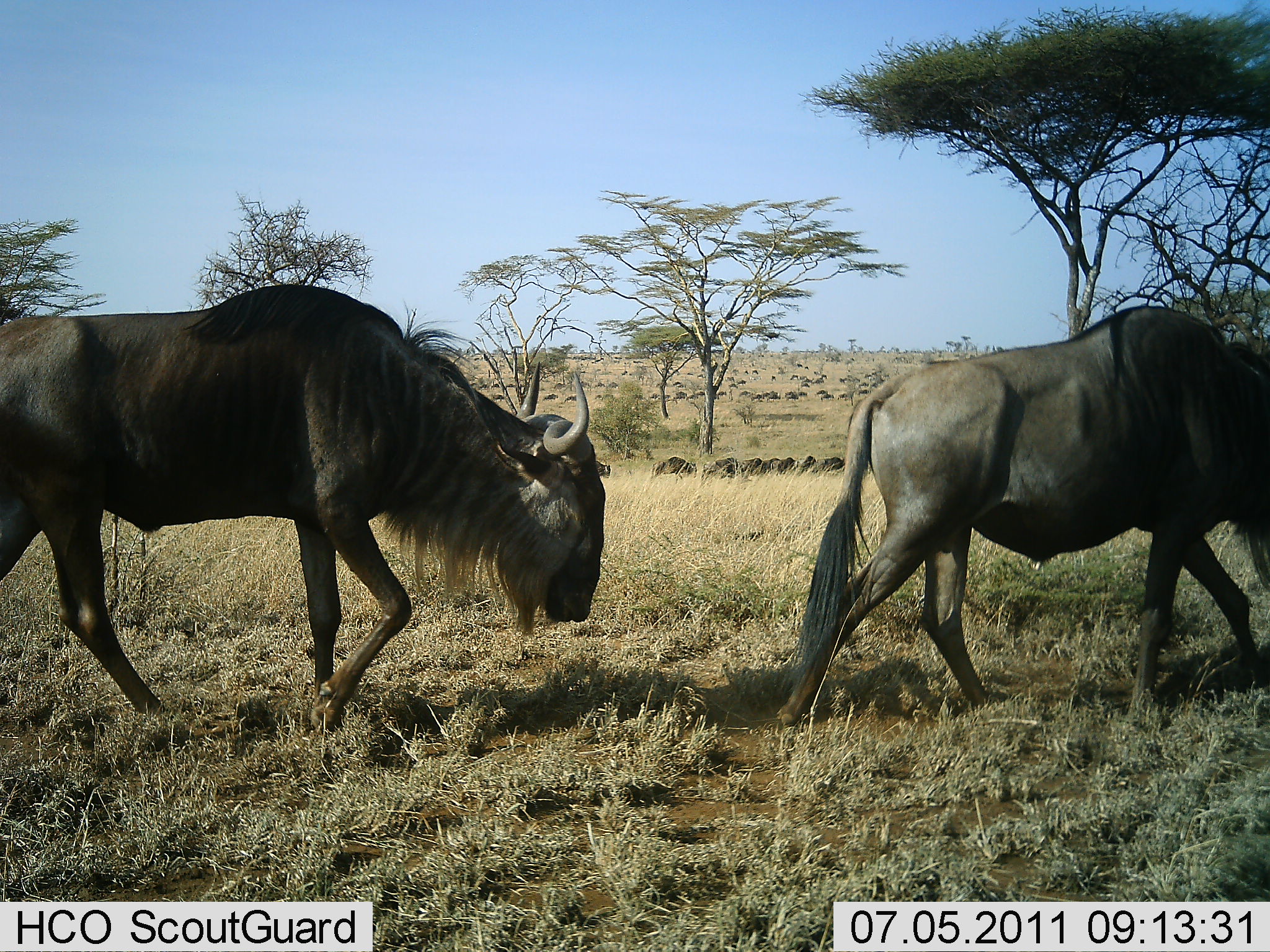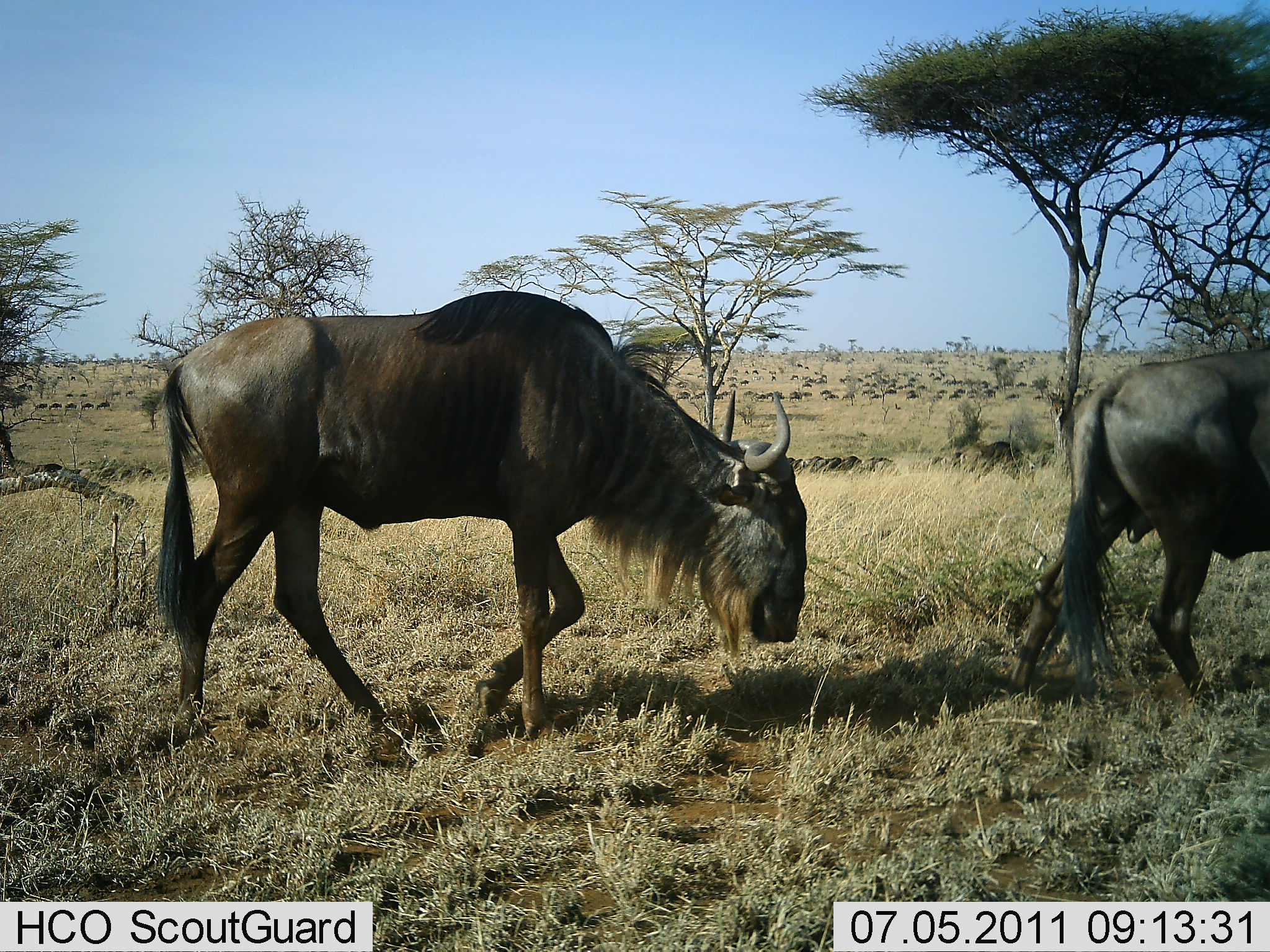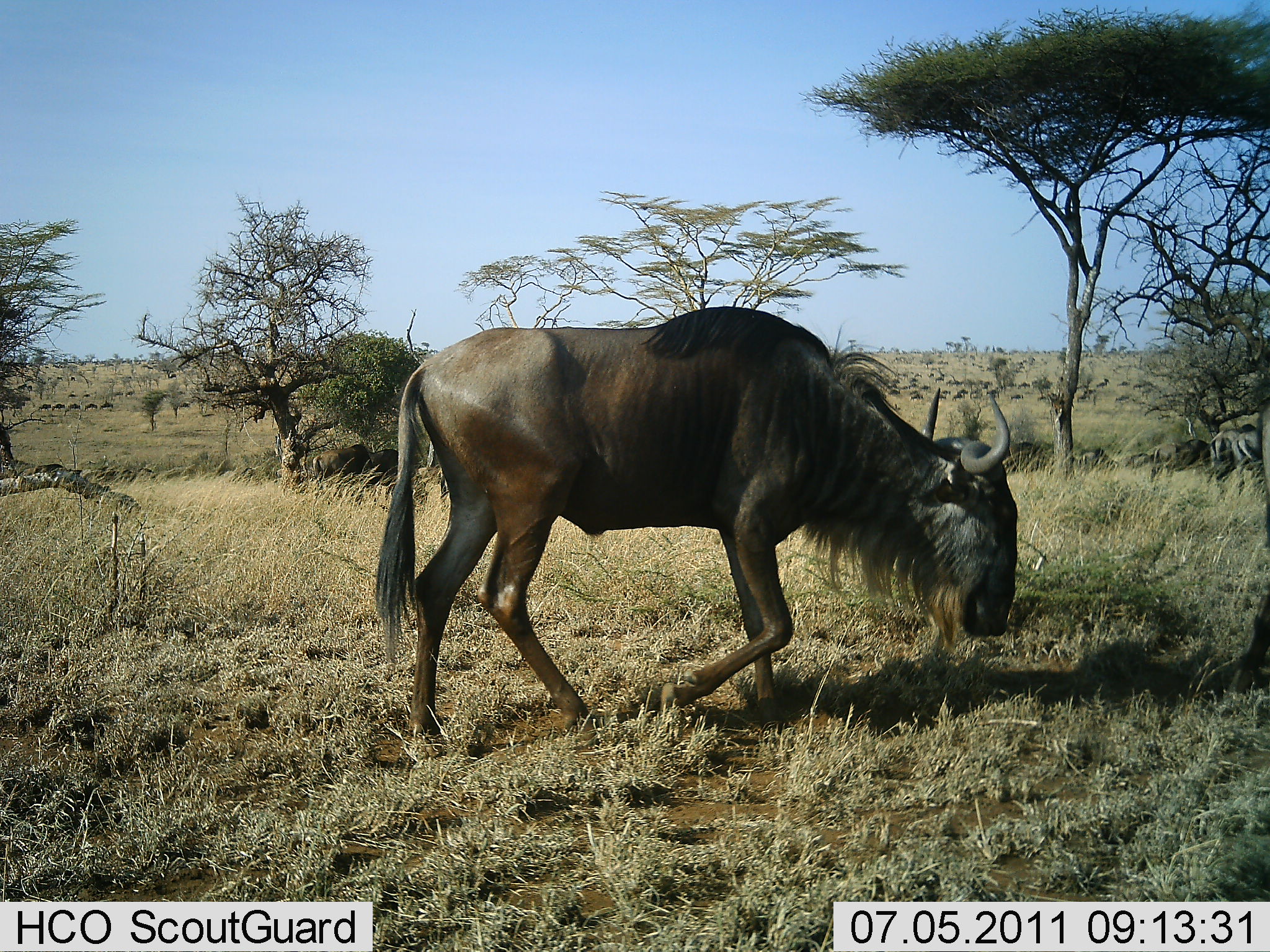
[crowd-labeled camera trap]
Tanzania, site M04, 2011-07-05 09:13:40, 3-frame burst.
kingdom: Animalia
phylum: Chordata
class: Mammalia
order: Artiodactyla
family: Bovidae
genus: Connochaetes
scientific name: Connochaetes taurinus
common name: blue wildebeest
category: wildebeest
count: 51+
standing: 23%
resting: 0%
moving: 100%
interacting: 0%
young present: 0%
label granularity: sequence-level